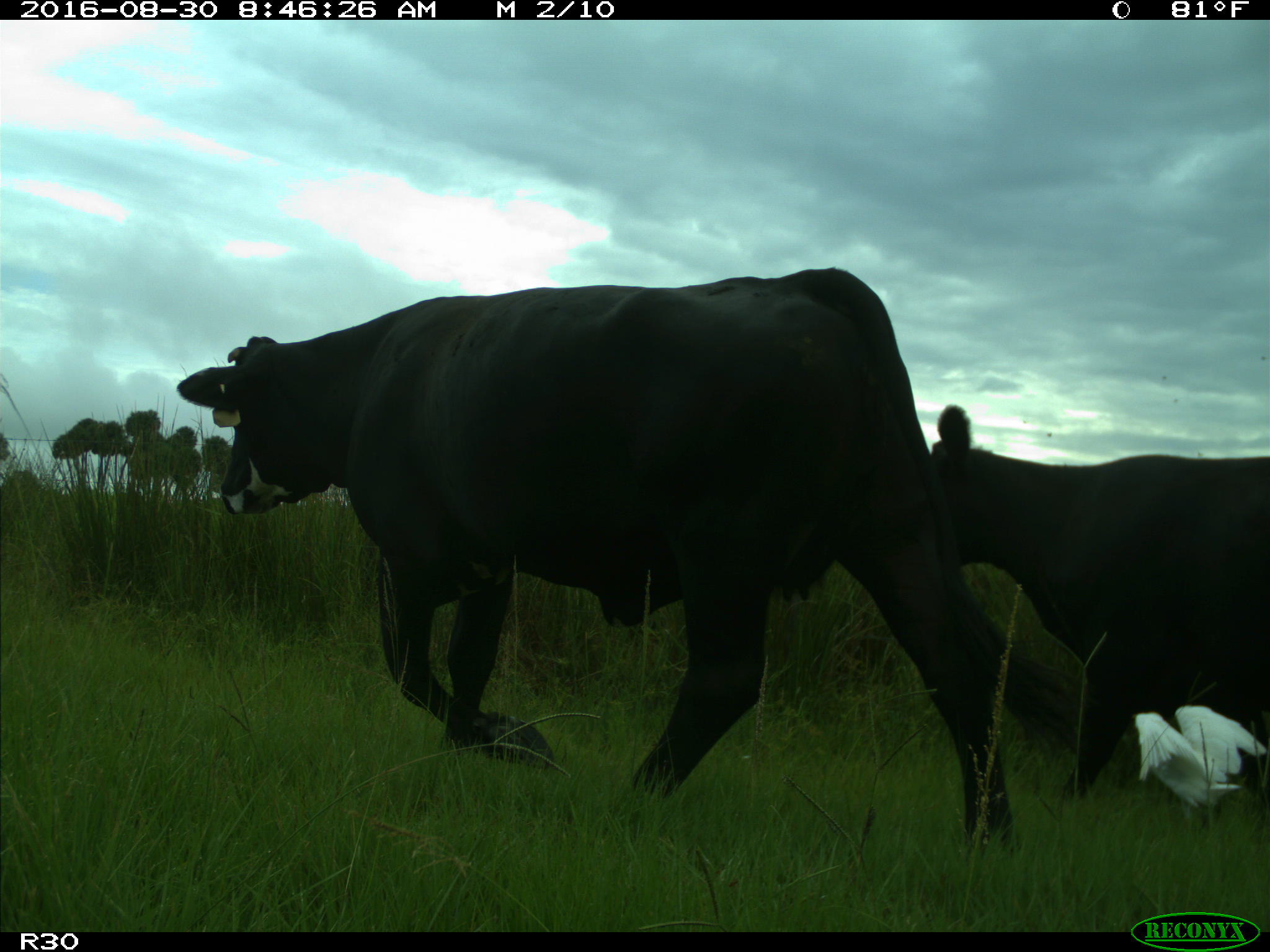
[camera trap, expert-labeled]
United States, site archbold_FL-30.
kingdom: Animalia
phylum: Chordata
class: Mammalia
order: Artiodactyla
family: Bovidae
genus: Bos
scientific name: Bos taurus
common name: domestic cow